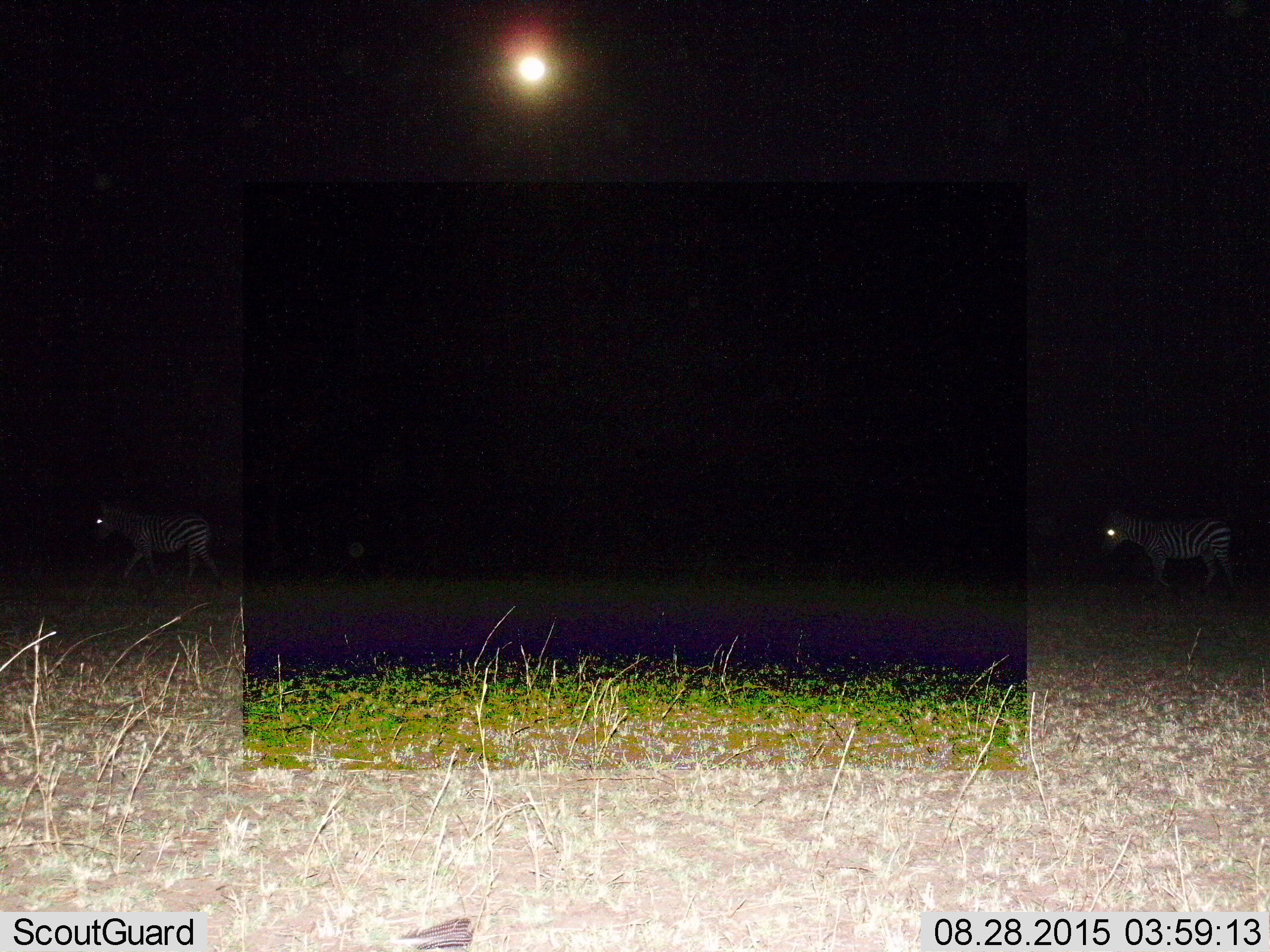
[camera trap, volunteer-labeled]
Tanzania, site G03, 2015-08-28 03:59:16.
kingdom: Animalia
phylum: Chordata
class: Mammalia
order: Perissodactyla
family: Equidae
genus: Equus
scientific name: Equus quagga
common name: plains zebra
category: zebra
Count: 2.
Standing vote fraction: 28%.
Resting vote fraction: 0%.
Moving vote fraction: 94%.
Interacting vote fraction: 0%.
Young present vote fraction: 6%.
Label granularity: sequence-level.